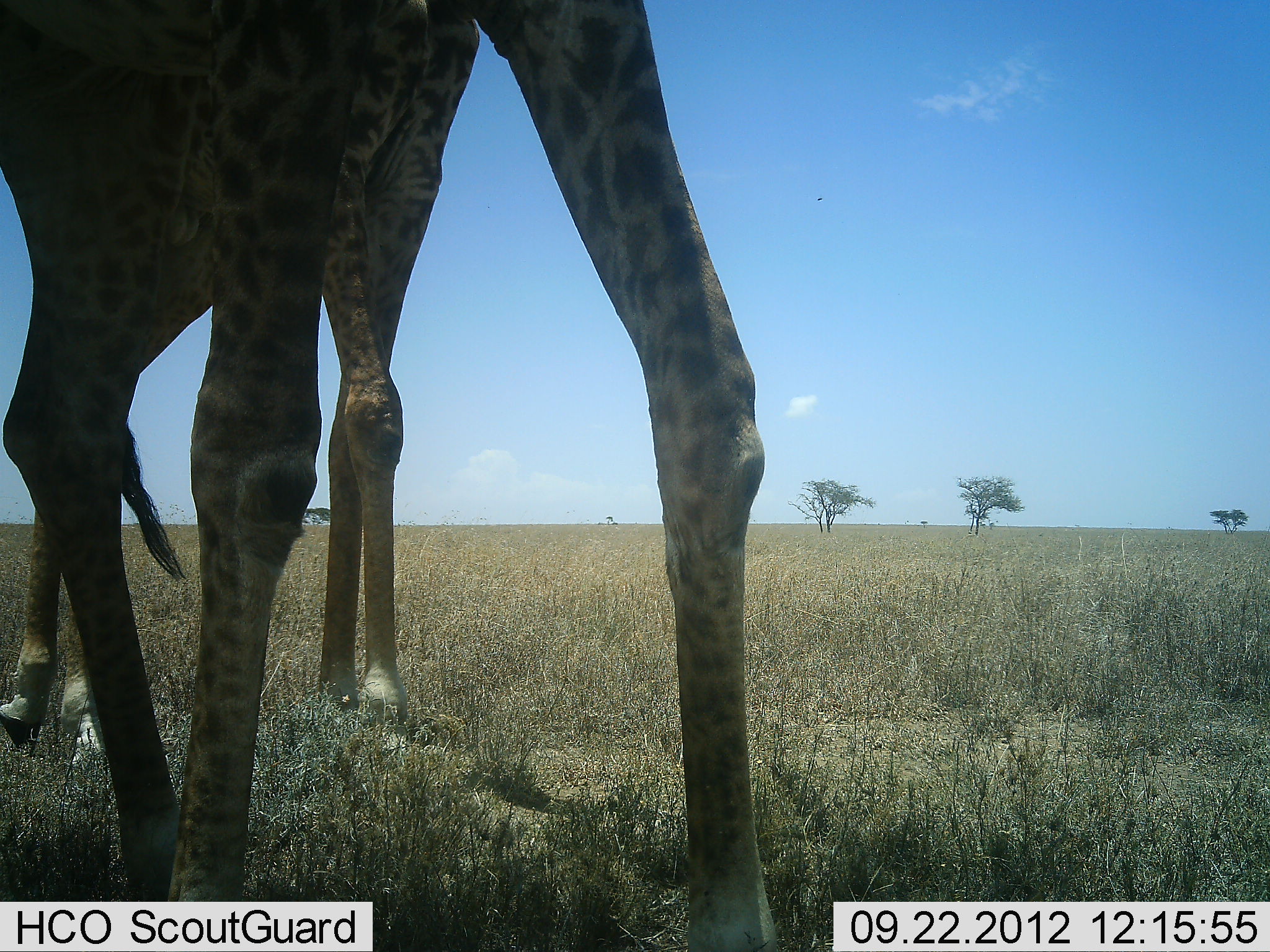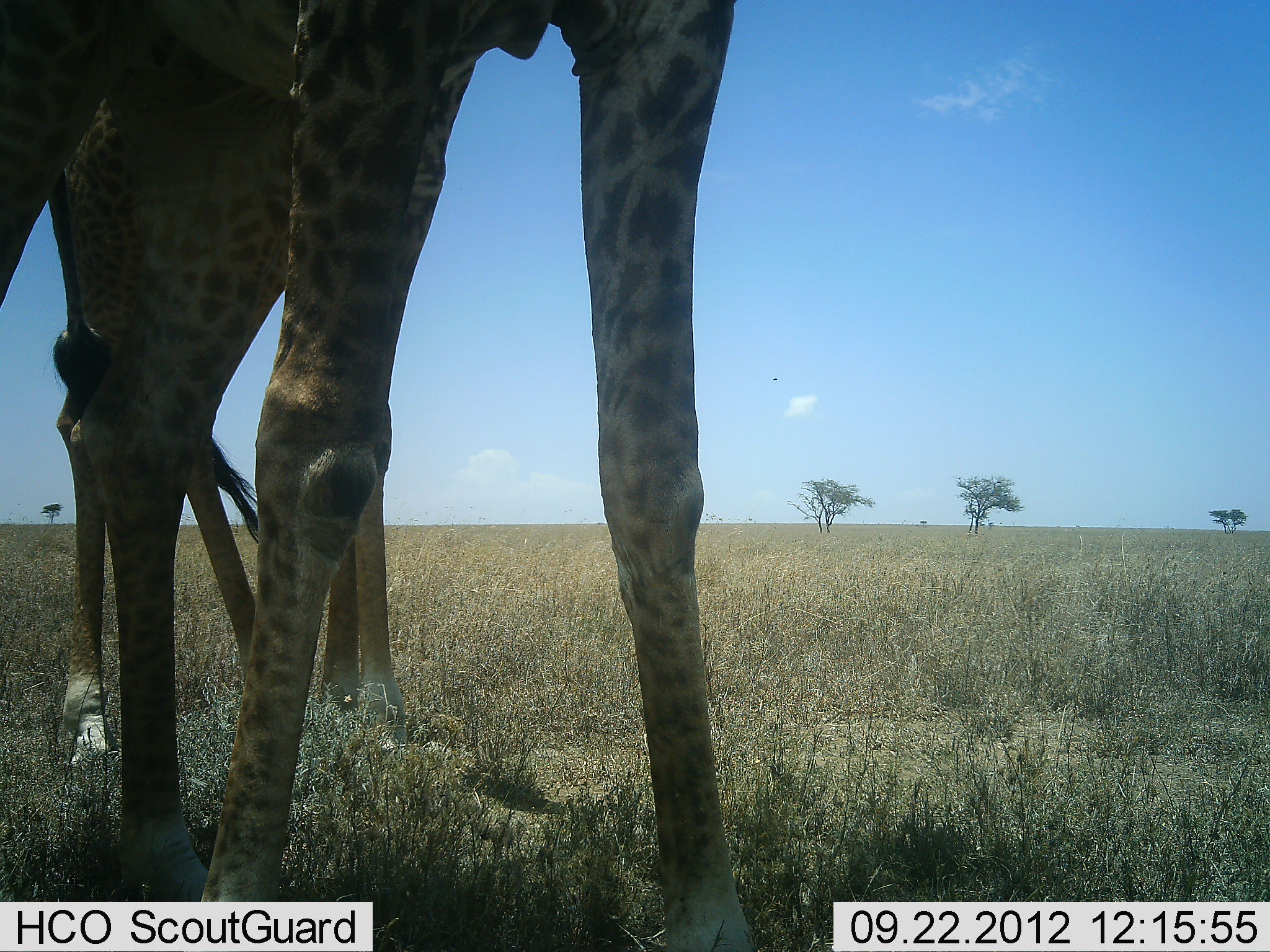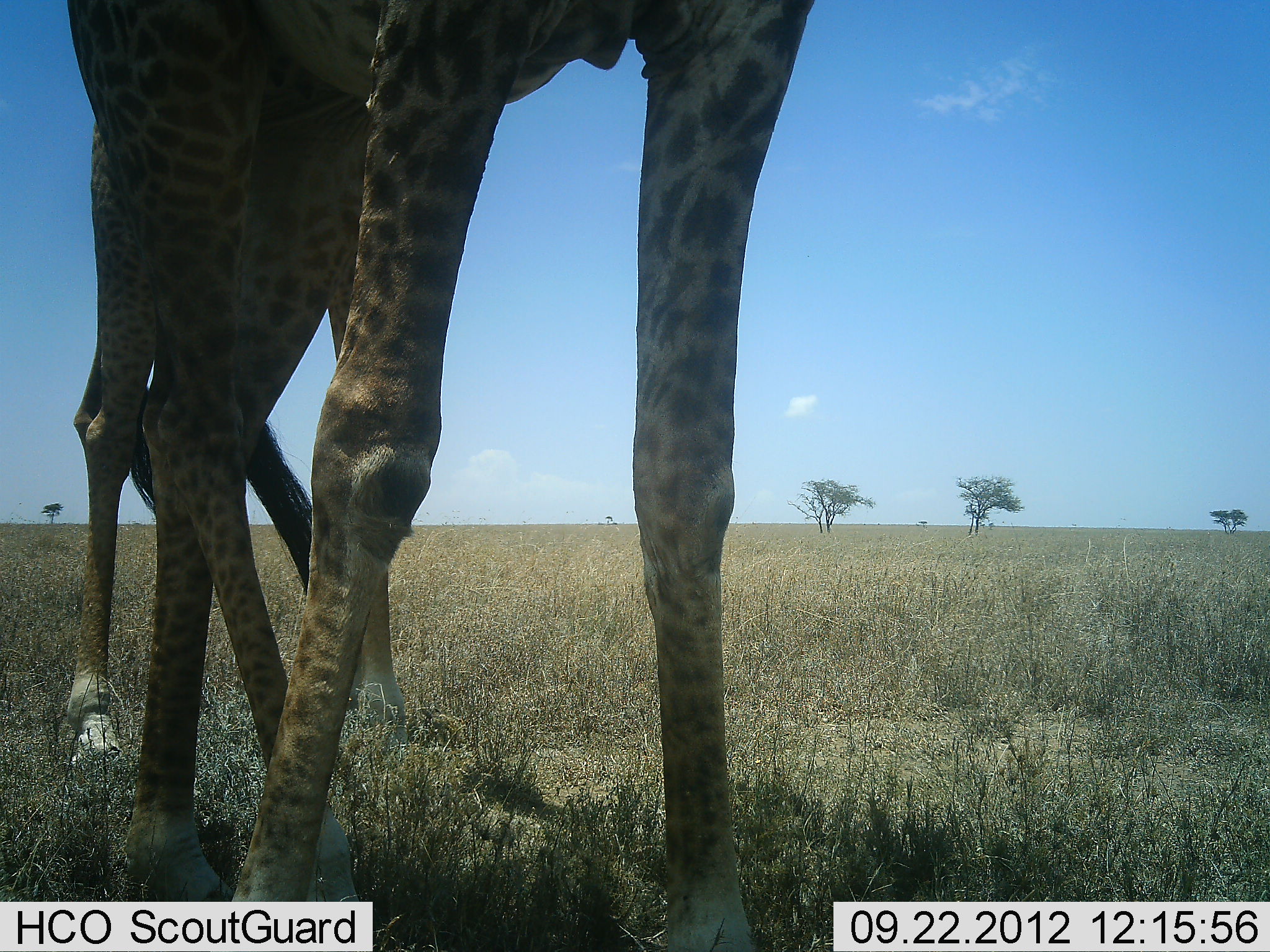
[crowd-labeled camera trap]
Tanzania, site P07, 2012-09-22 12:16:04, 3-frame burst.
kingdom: Animalia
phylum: Chordata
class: Mammalia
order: Artiodactyla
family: Giraffidae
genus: Giraffa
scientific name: Giraffa camelopardalis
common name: giraffe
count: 2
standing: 80%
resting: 0%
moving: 20%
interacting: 0%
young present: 20%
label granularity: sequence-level